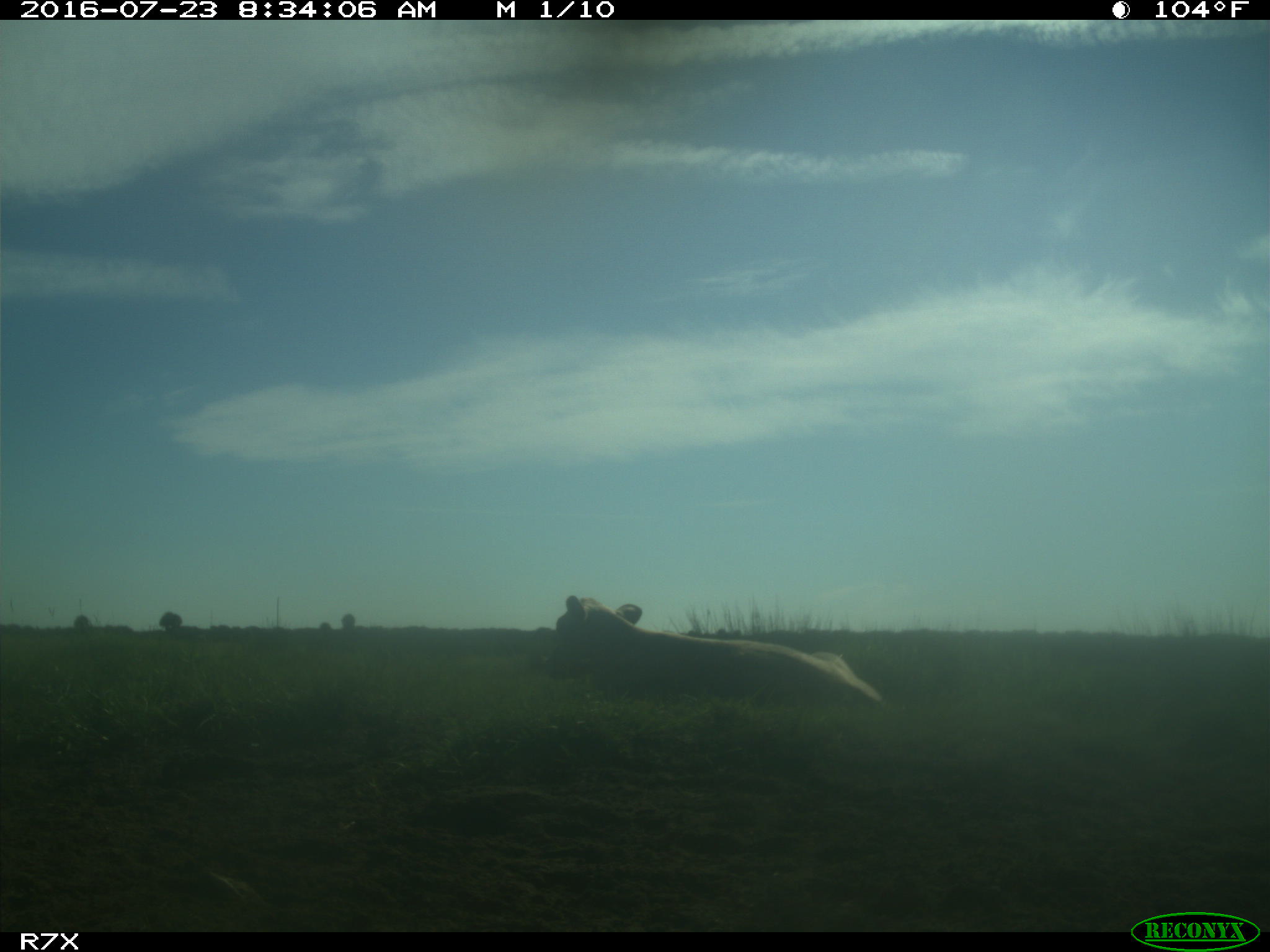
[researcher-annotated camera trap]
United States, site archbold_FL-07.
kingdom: Animalia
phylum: Chordata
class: Mammalia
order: Artiodactyla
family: Bovidae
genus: Bos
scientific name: Bos taurus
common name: domestic cow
Bos taurus (domestic cow).